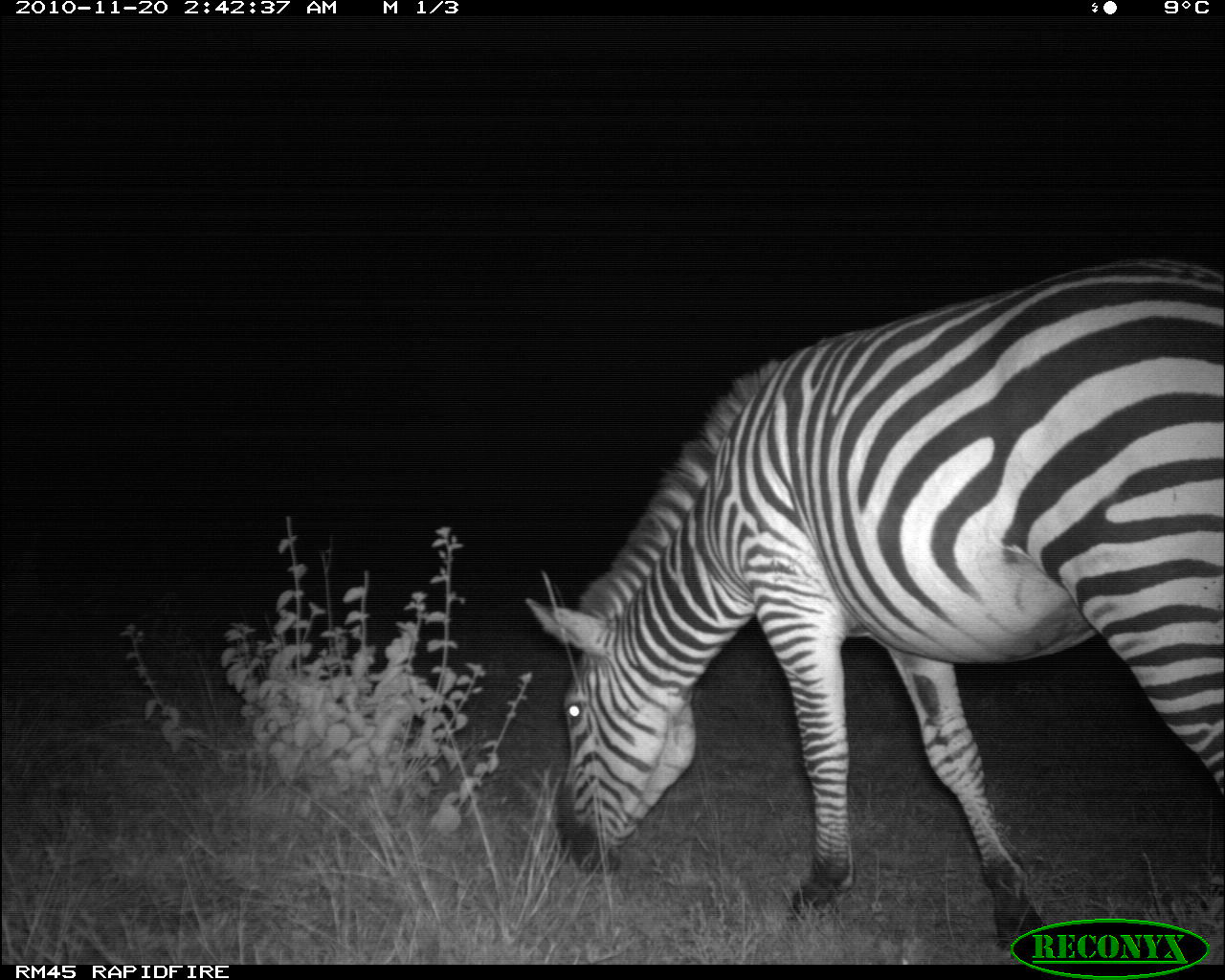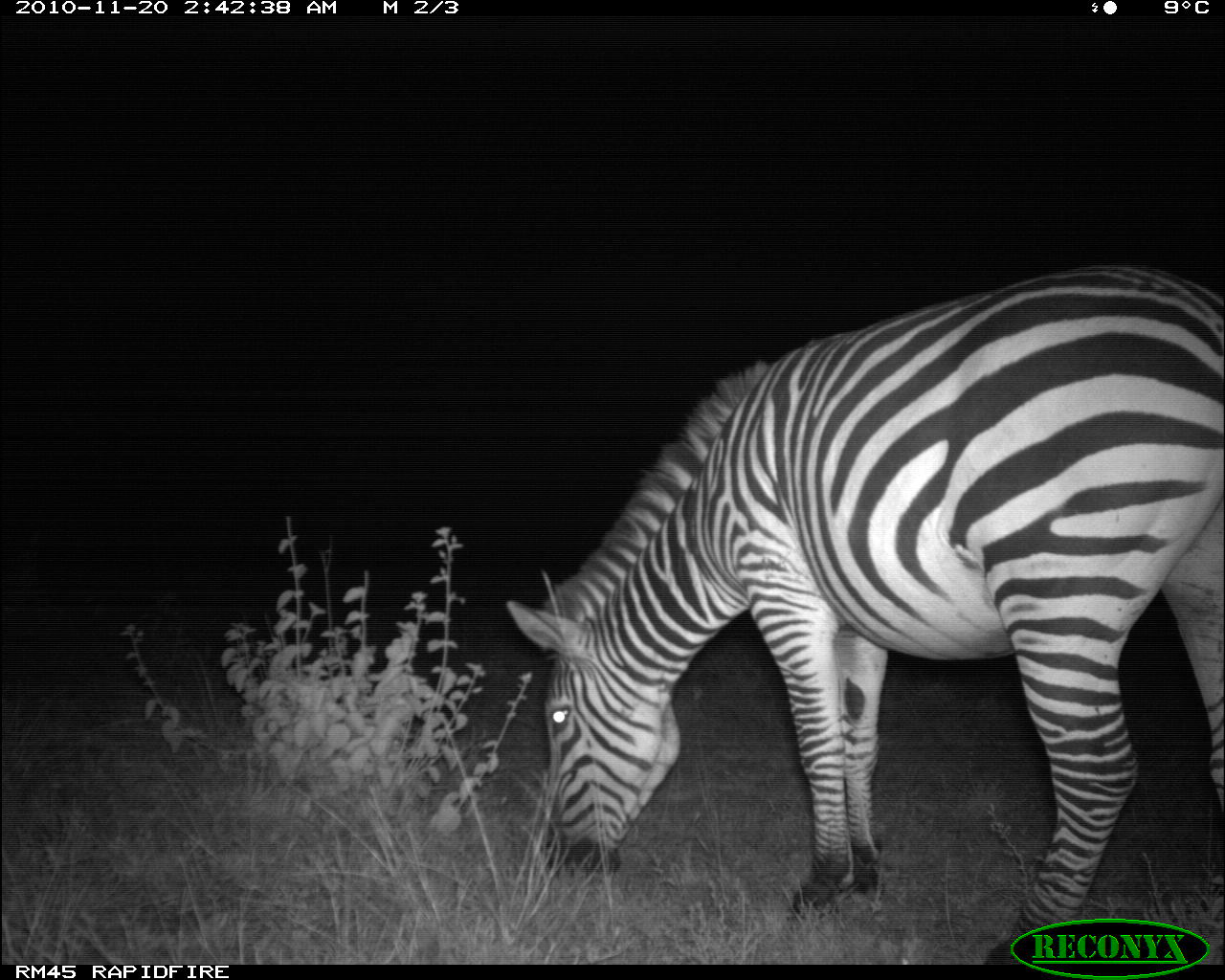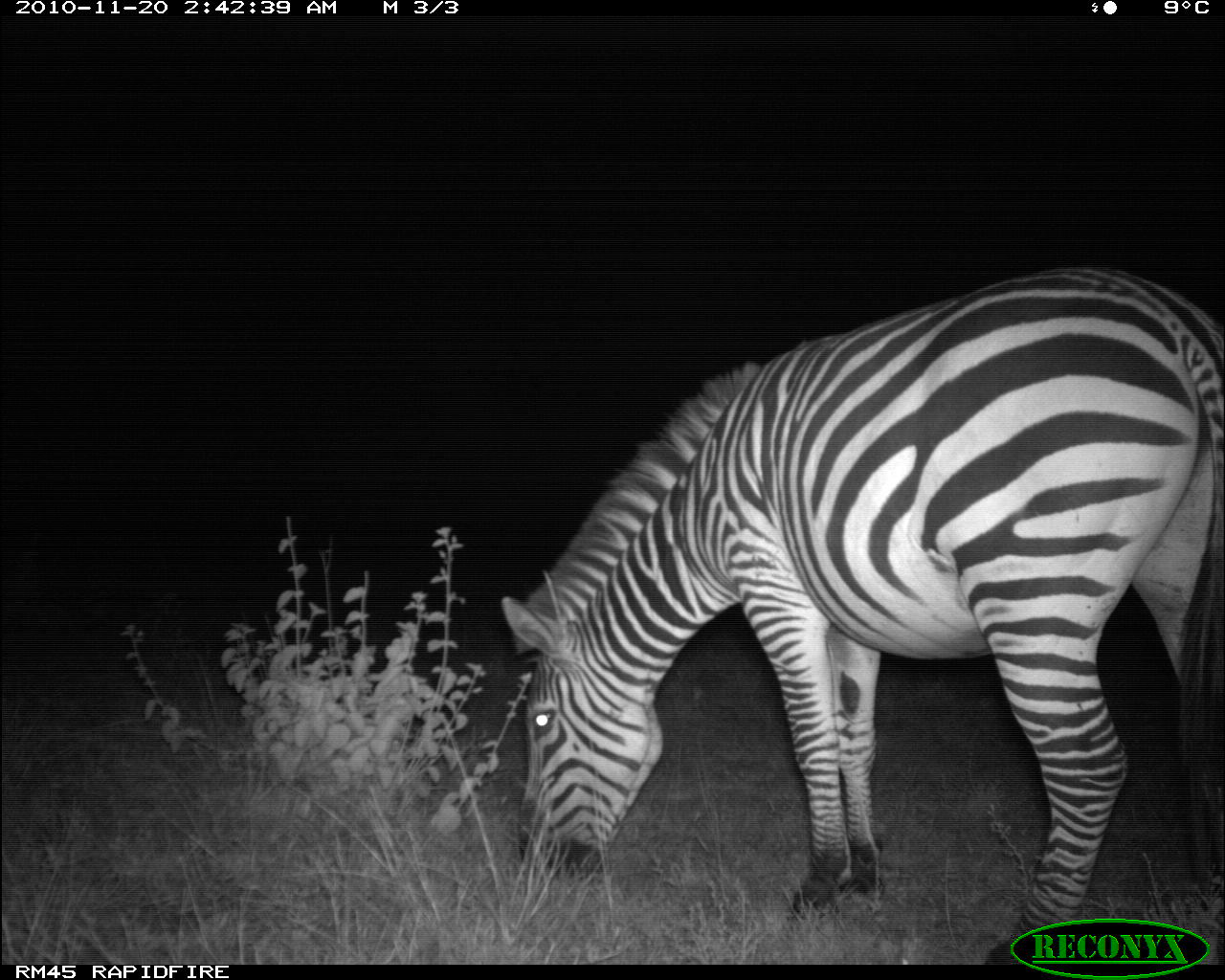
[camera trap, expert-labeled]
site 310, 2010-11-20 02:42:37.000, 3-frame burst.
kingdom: Animalia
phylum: Chordata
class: Mammalia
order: Perissodactyla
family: Equidae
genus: Equus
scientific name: Equus quagga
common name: plains zebra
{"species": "Equus quagga (plains zebra)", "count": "1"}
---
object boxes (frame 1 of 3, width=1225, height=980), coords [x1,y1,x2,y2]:
equus quagga: [522,254,1225,950]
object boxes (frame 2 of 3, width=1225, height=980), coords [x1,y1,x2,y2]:
equus quagga: [503,260,1220,964]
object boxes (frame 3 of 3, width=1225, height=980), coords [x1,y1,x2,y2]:
equus quagga: [498,263,1220,964]